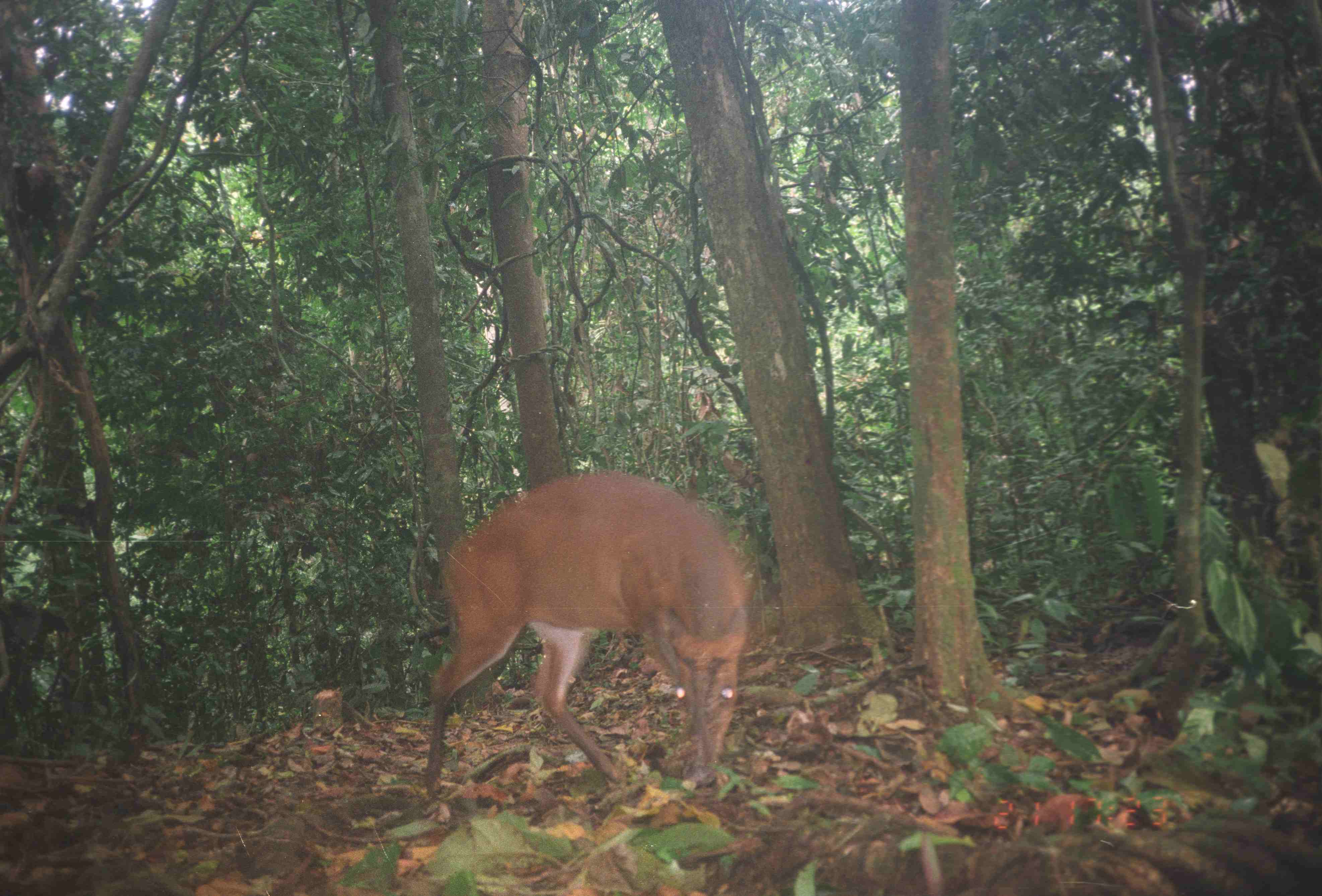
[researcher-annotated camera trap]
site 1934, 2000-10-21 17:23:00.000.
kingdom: Animalia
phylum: Chordata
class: Mammalia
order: Artiodactyla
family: Cervidae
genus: Muntiacus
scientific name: Muntiacus muntjak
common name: southern red muntjac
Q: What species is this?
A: Muntiacus muntjak (southern red muntjac).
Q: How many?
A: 1.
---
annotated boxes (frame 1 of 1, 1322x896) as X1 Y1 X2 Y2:
muntiacus muntjak: 424 473 750 798